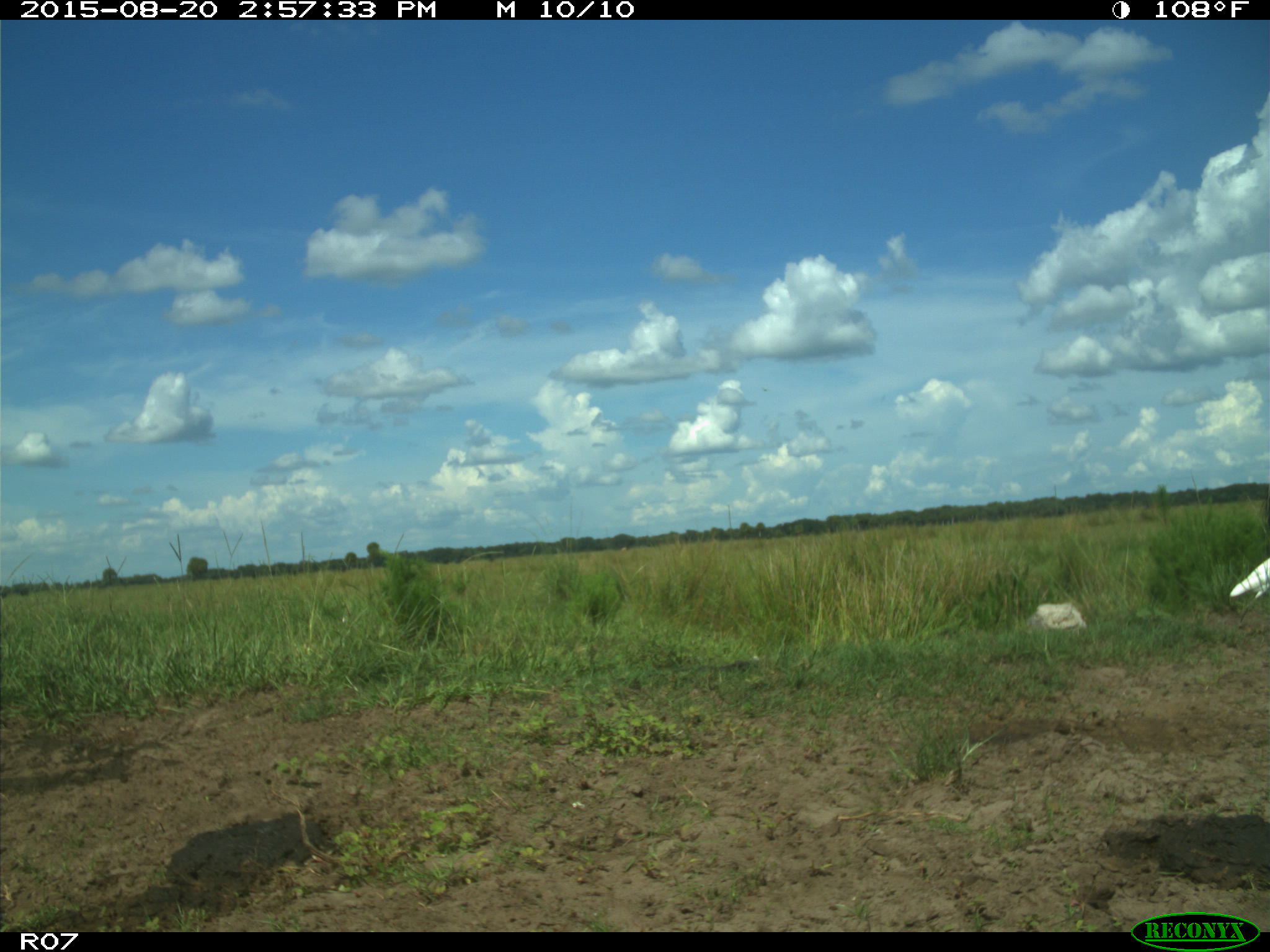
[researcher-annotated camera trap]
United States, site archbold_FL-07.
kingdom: Animalia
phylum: Chordata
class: Aves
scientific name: Aves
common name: birds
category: unidentified bird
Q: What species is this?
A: Unidentified bird (birds) (Aves).